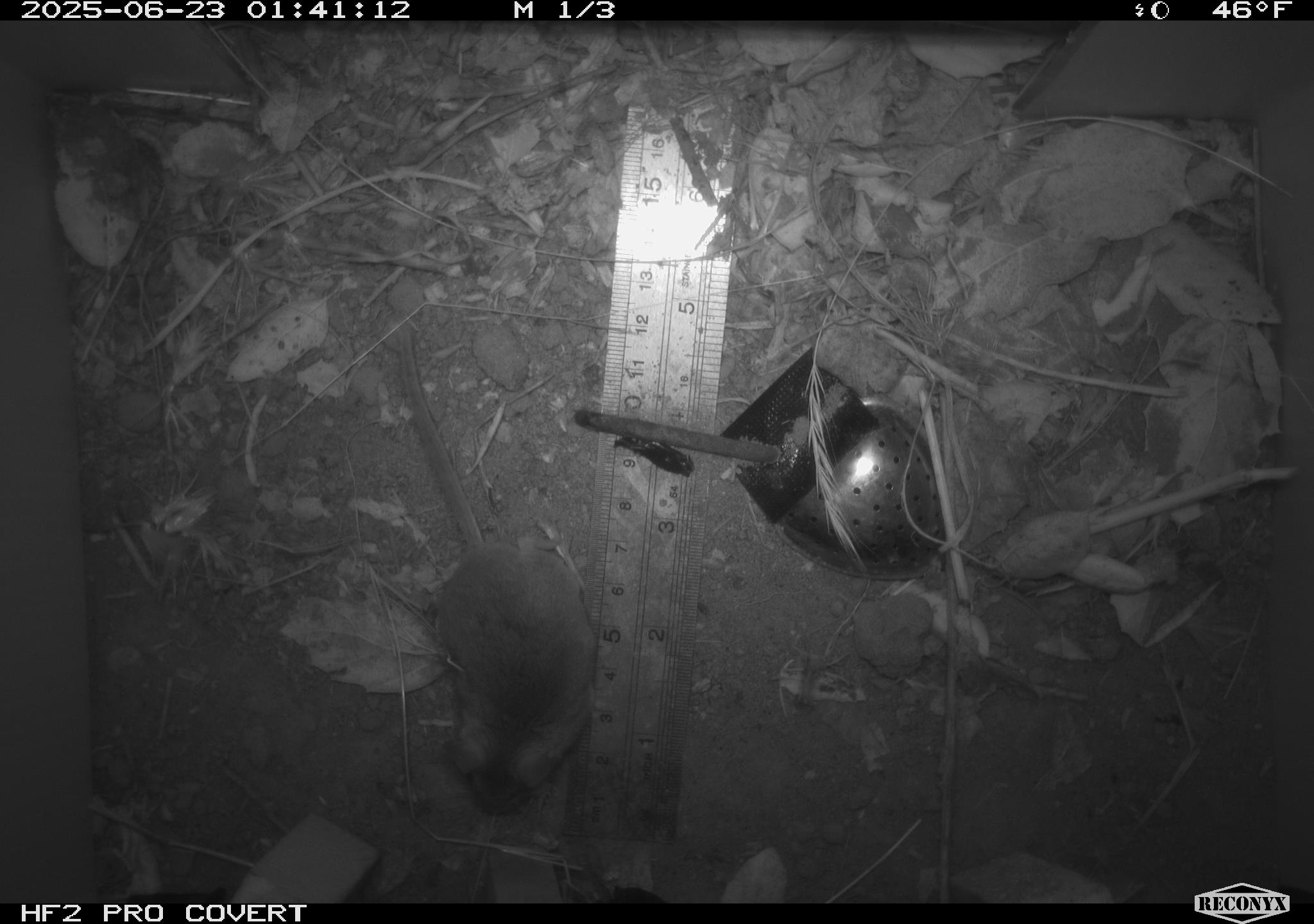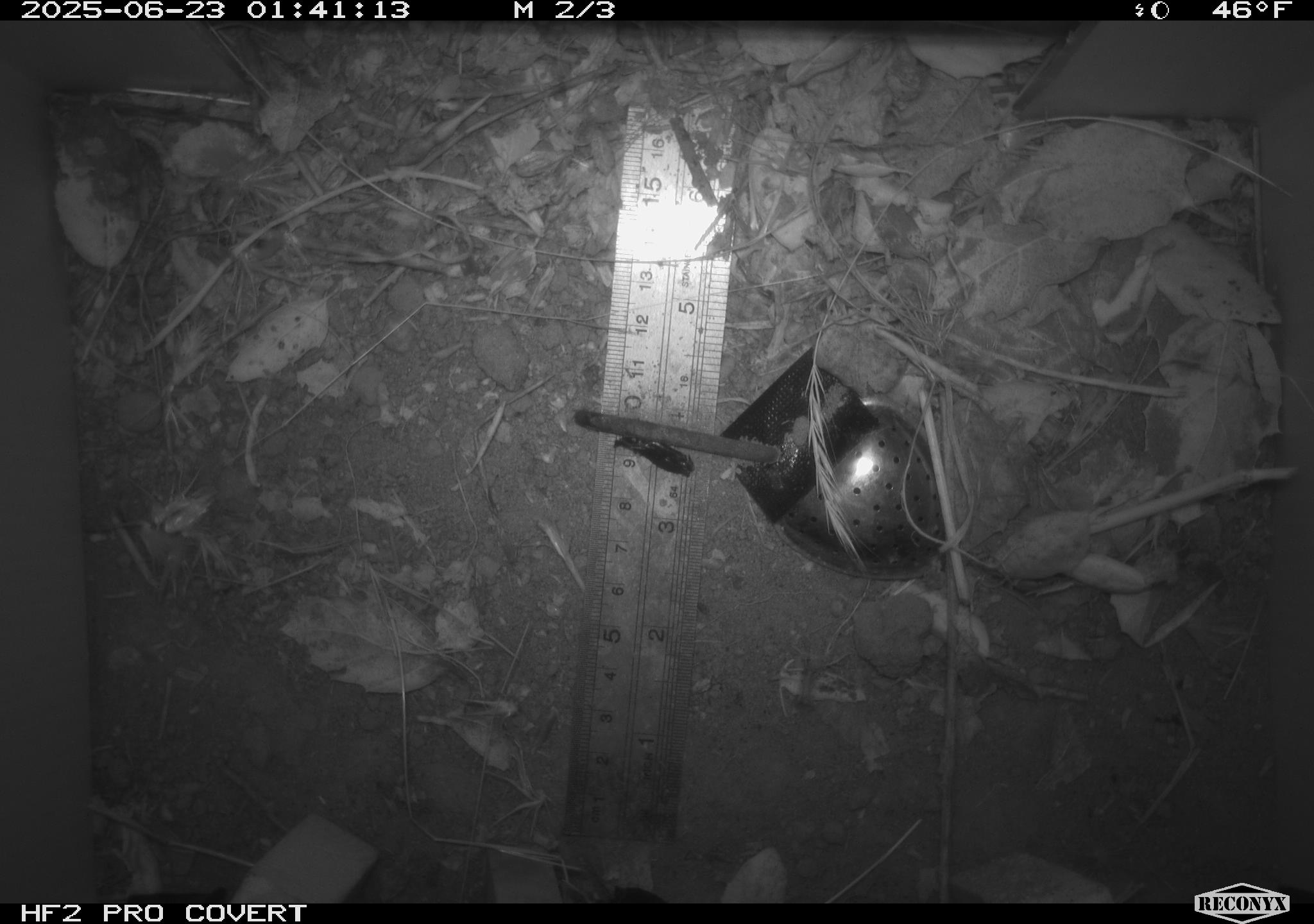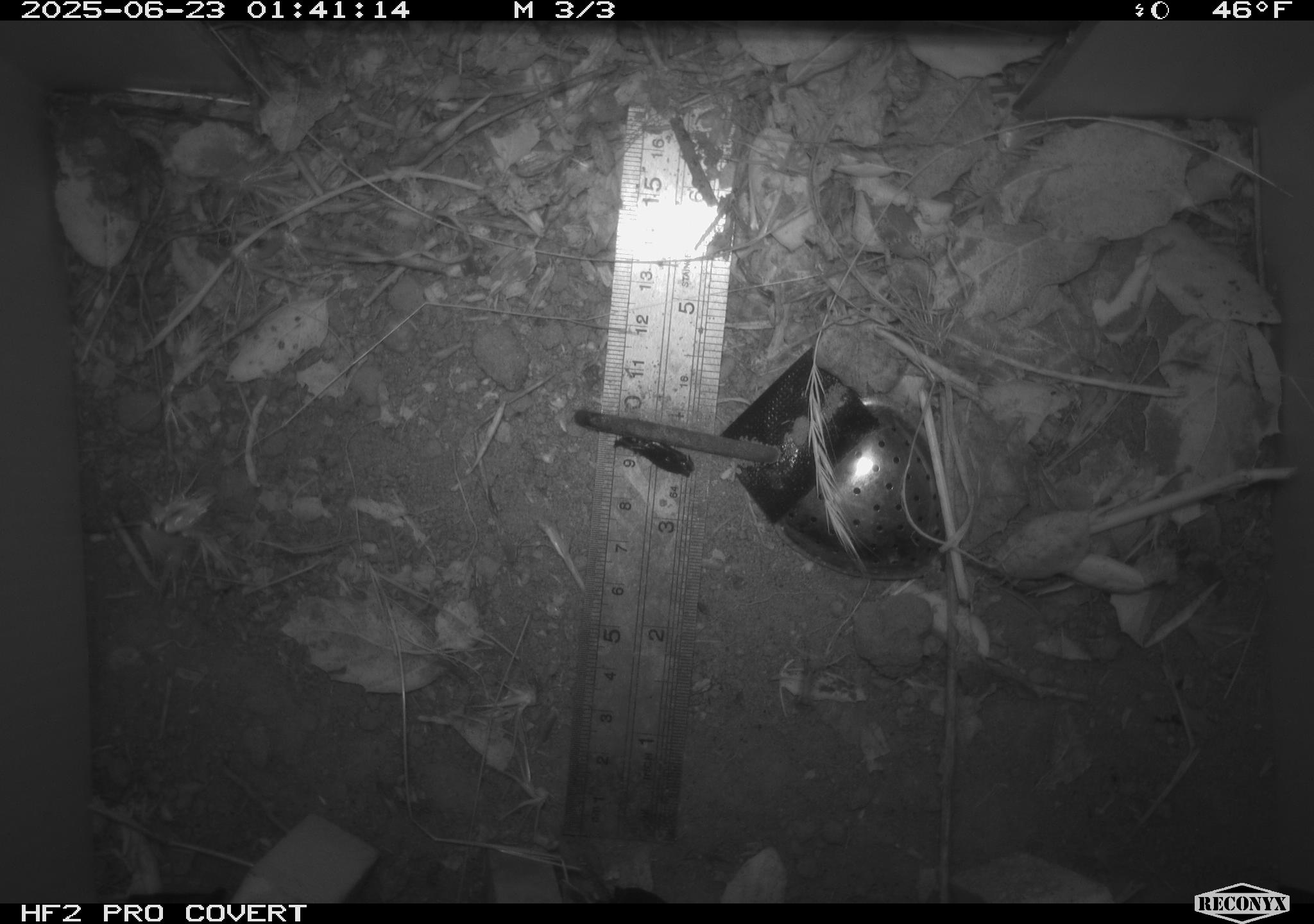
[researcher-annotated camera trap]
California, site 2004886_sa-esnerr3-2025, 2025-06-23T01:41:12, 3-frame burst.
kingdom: Animalia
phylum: Chordata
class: Mammalia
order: Rodentia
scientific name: Rodentia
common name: rodent